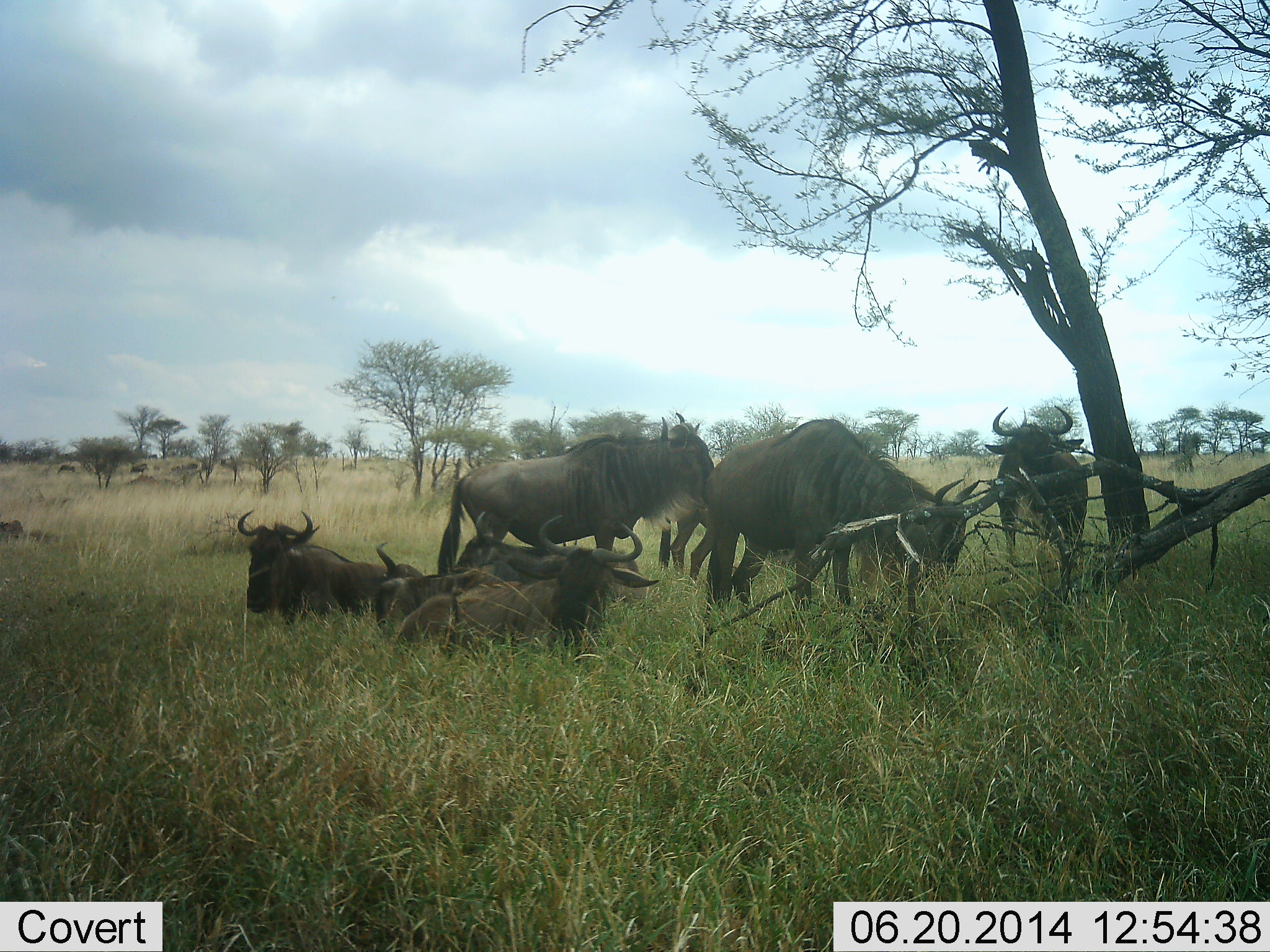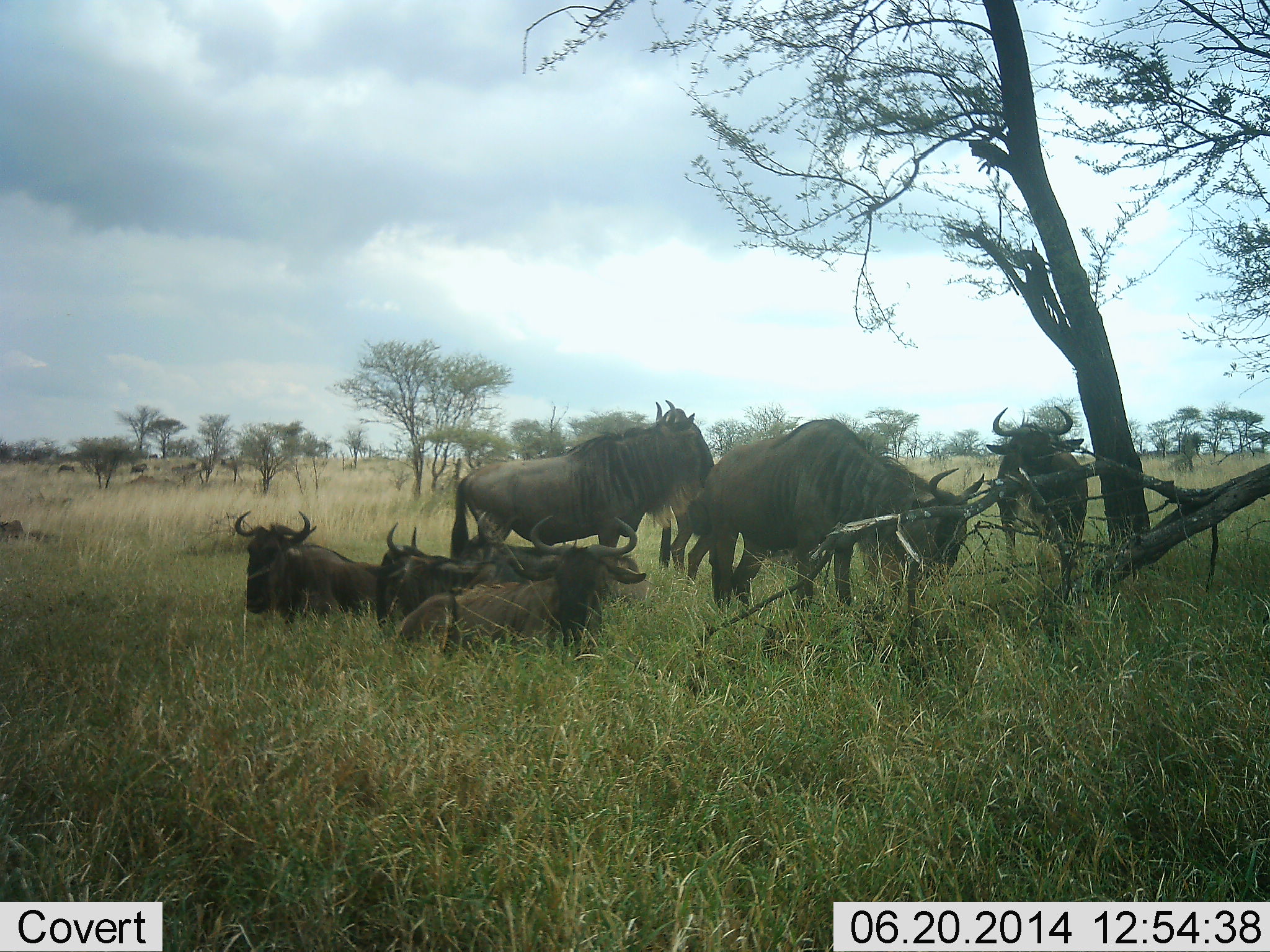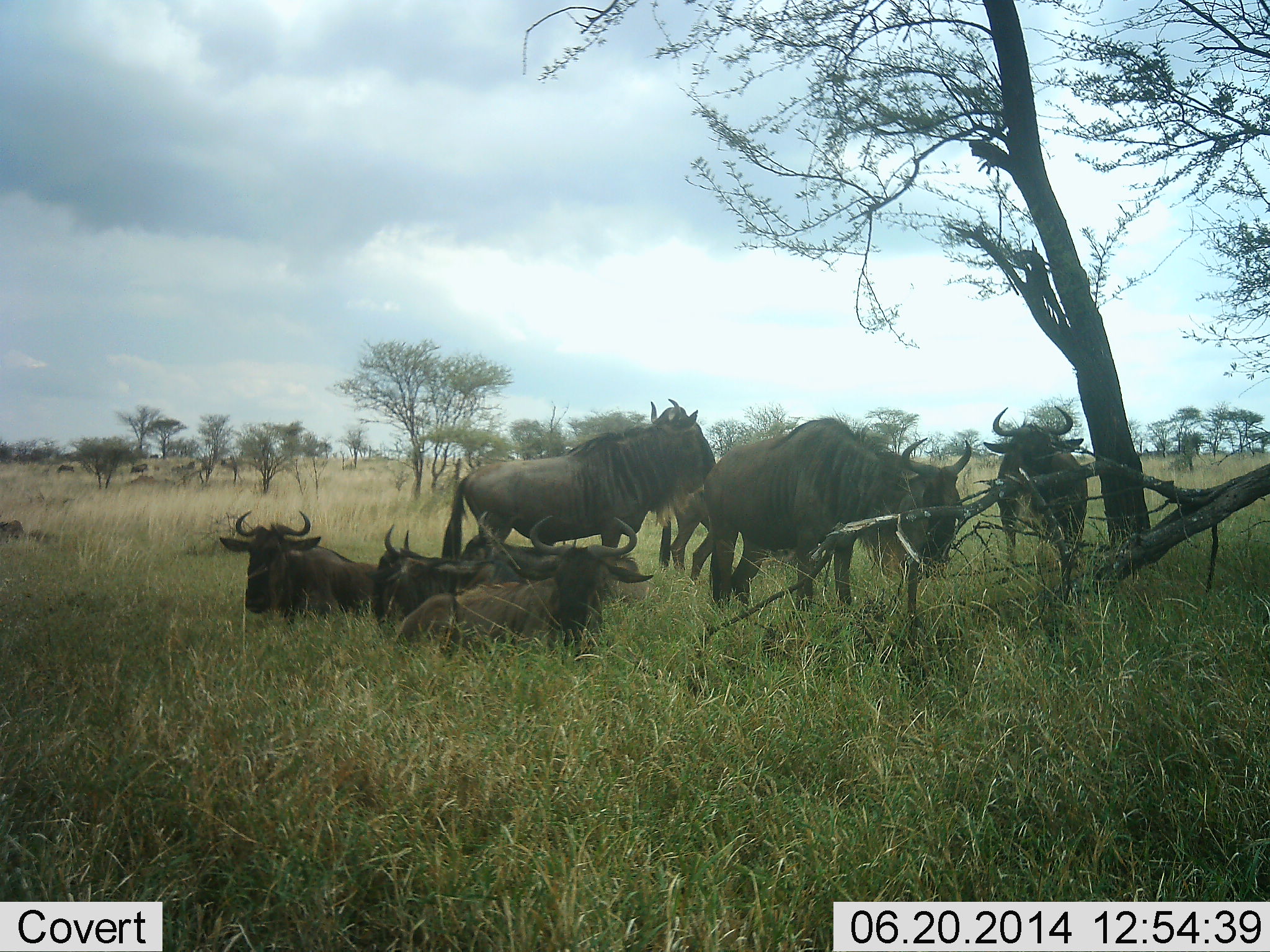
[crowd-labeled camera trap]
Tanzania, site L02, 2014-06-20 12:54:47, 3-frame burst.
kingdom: Animalia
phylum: Chordata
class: Mammalia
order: Artiodactyla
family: Bovidae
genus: Connochaetes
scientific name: Connochaetes taurinus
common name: blue wildebeest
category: wildebeest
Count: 7.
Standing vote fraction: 70%.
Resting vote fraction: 100%.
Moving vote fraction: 10%.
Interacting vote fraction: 10%.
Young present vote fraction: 0%.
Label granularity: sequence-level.